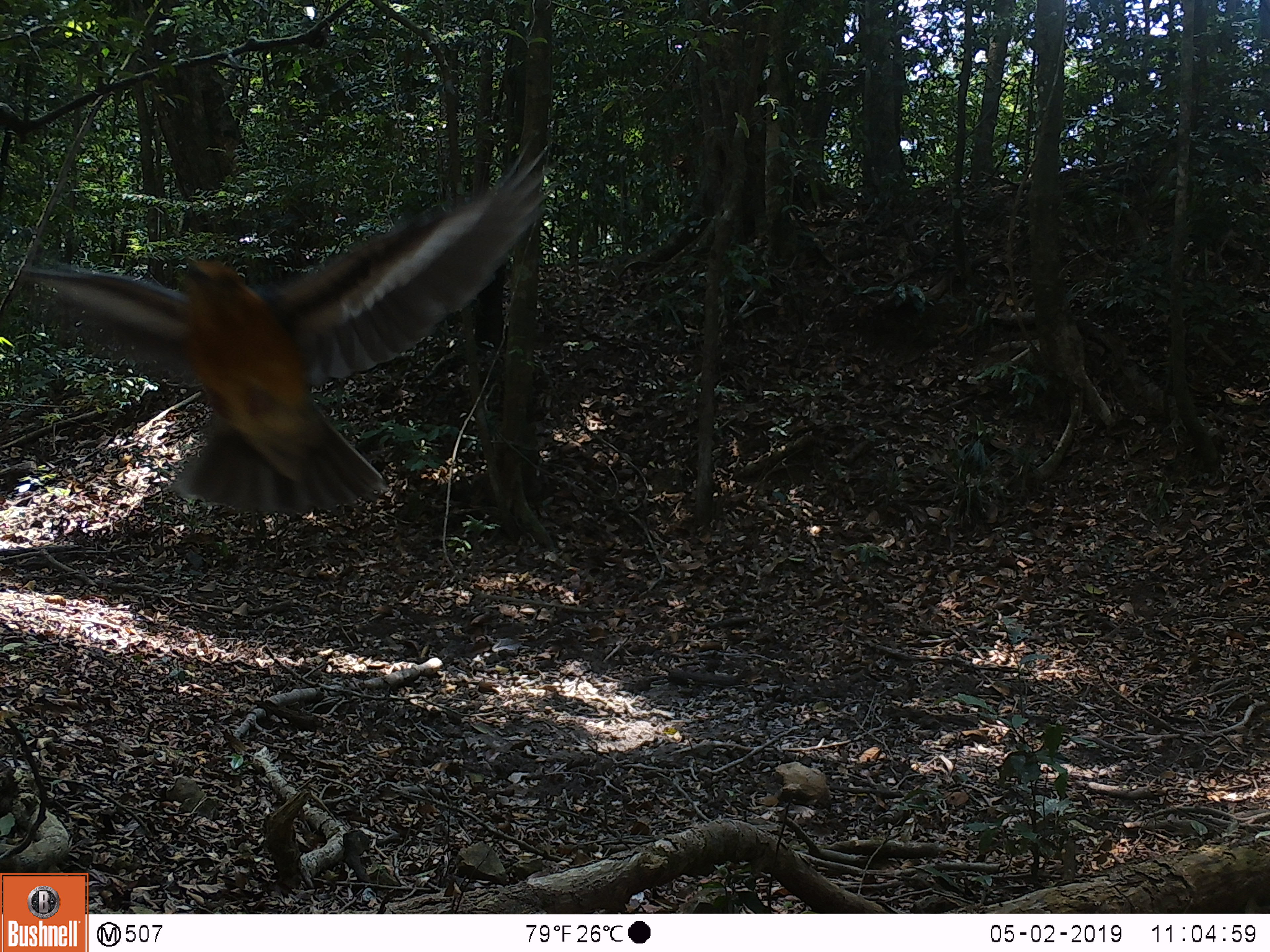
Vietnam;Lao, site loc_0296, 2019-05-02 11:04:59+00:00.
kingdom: Animalia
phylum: Chordata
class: Aves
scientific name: Aves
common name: bird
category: unidentified bird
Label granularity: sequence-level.